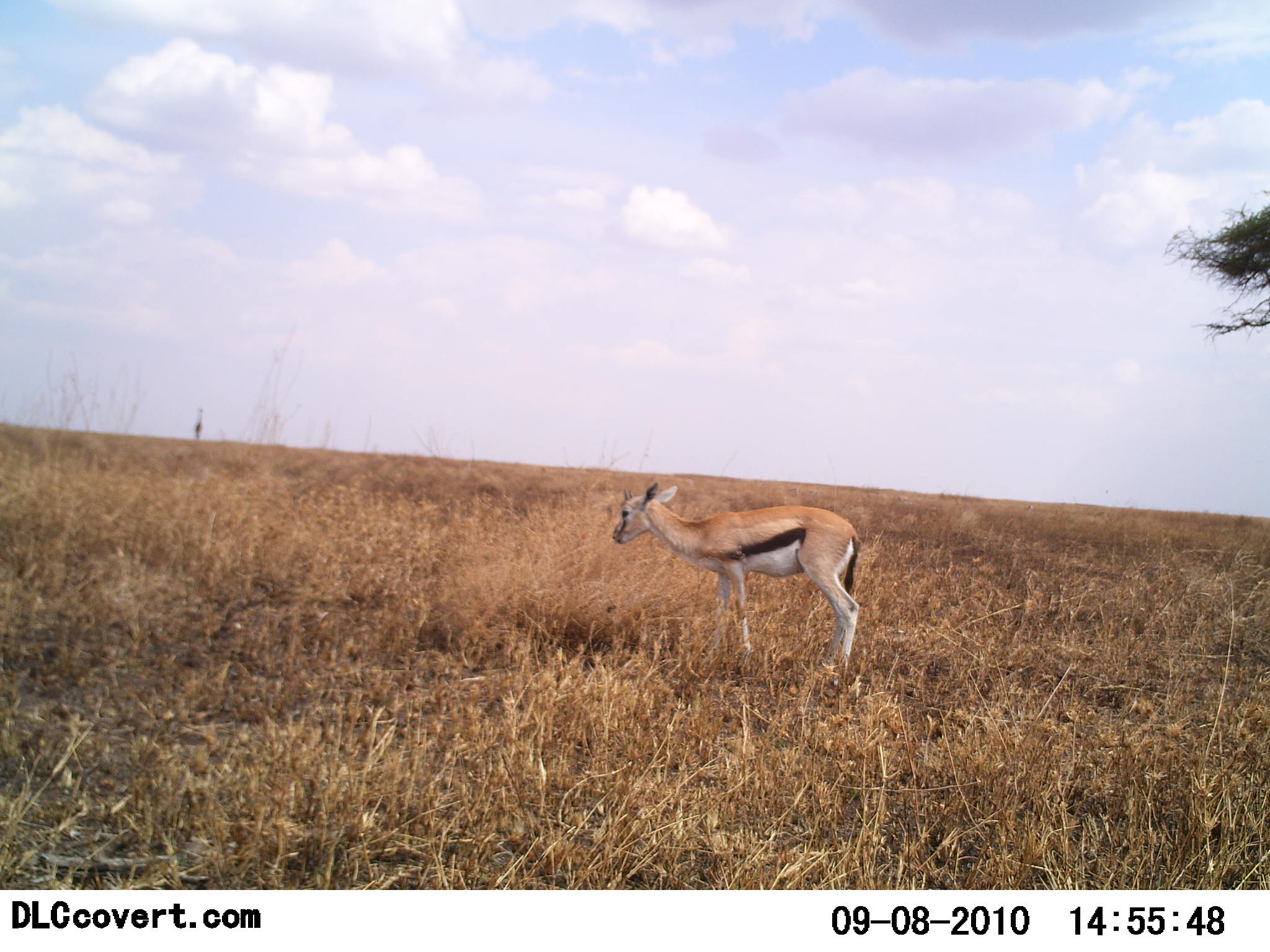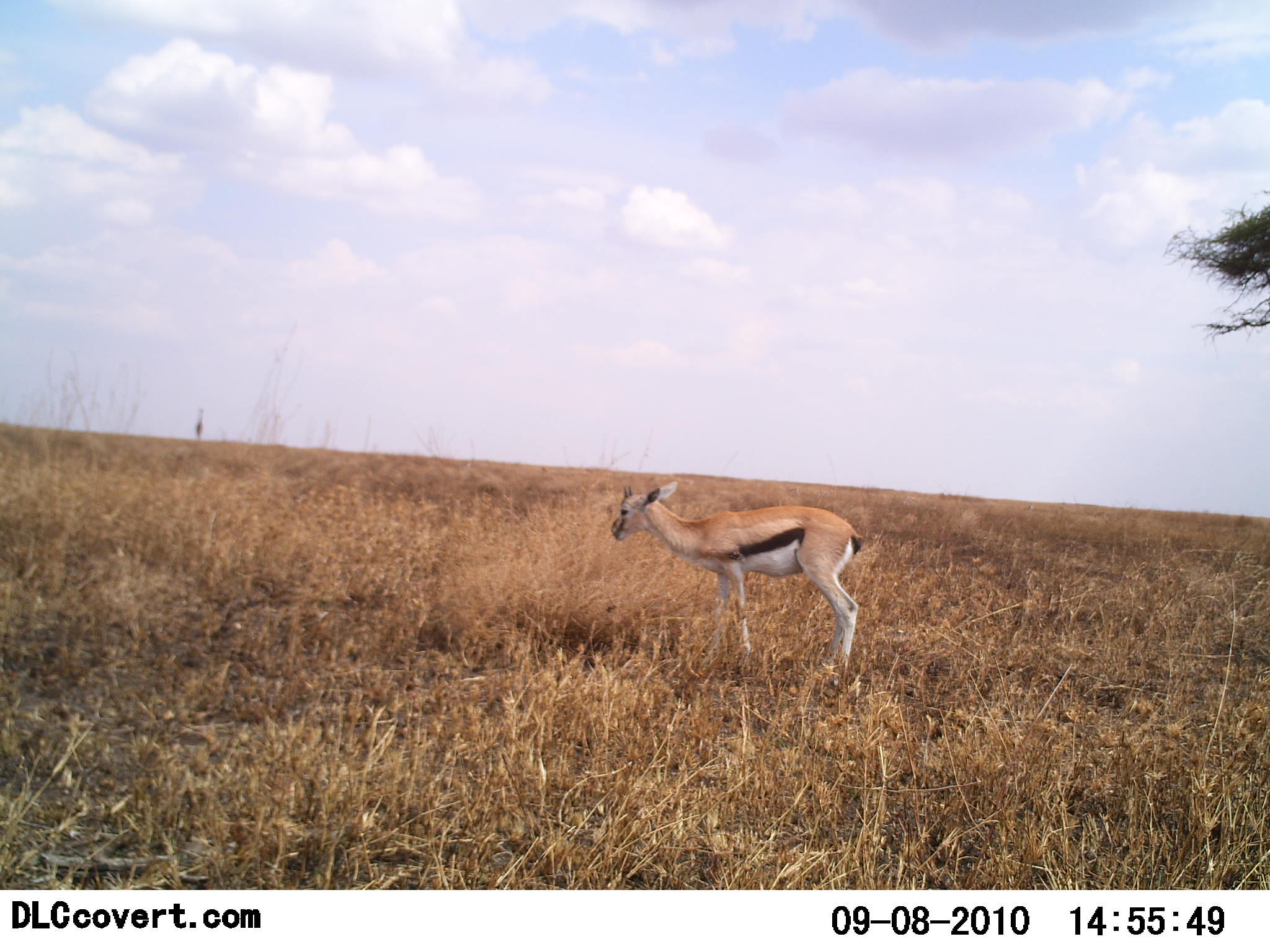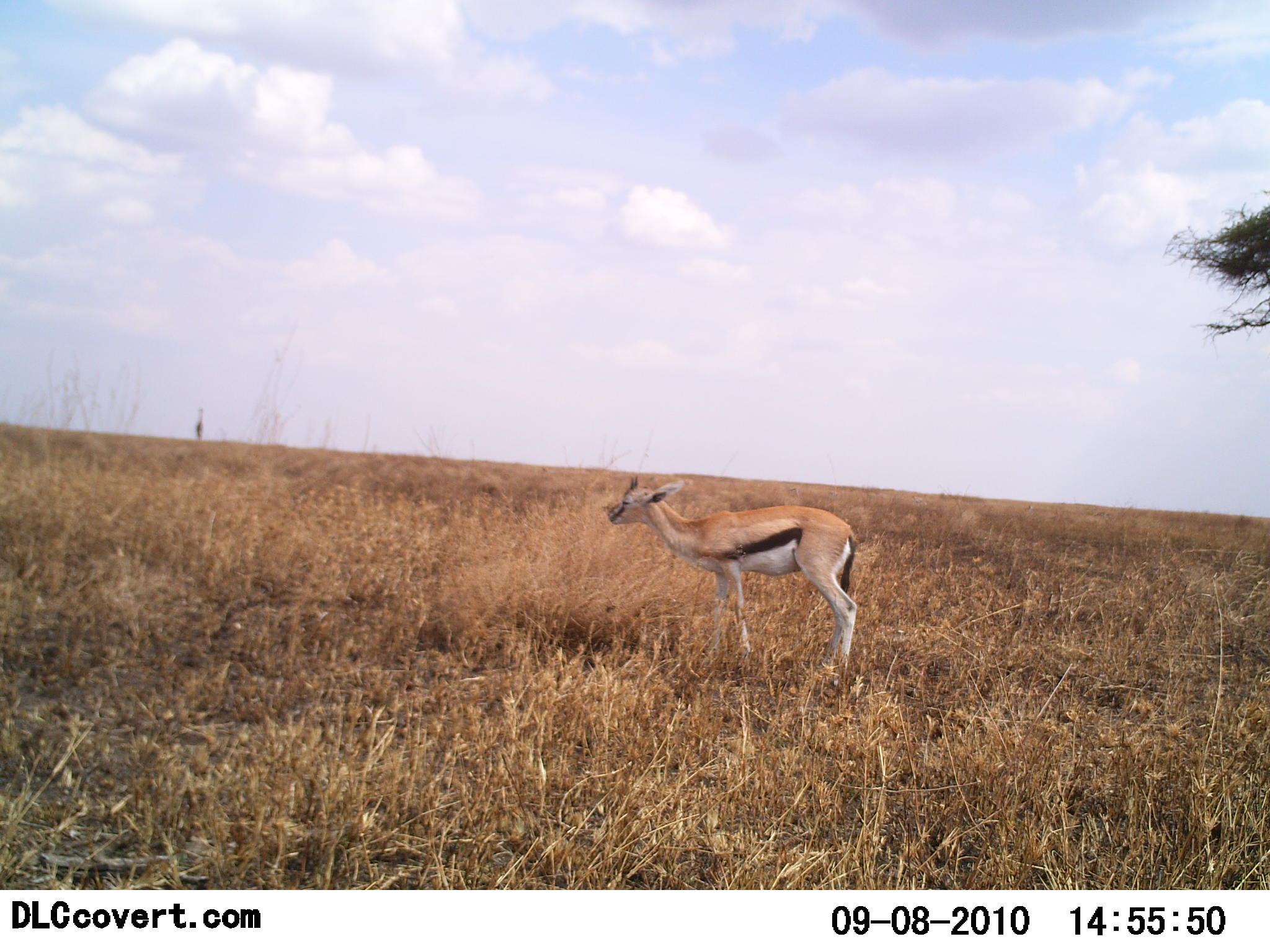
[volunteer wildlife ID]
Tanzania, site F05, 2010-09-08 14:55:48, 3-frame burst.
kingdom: Animalia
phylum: Chordata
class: Mammalia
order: Artiodactyla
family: Bovidae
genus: Eudorcas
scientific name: Eudorcas thomsonii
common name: thomson's gazelle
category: gazellethomsons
Gazellethomsons (thomson's gazelle) (Eudorcas thomsonii), count 1. Behavior (volunteer vote fractions): standing 83%, resting 0%, moving 0%, interacting 0%. Young present (vote fraction): 6%. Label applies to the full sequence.